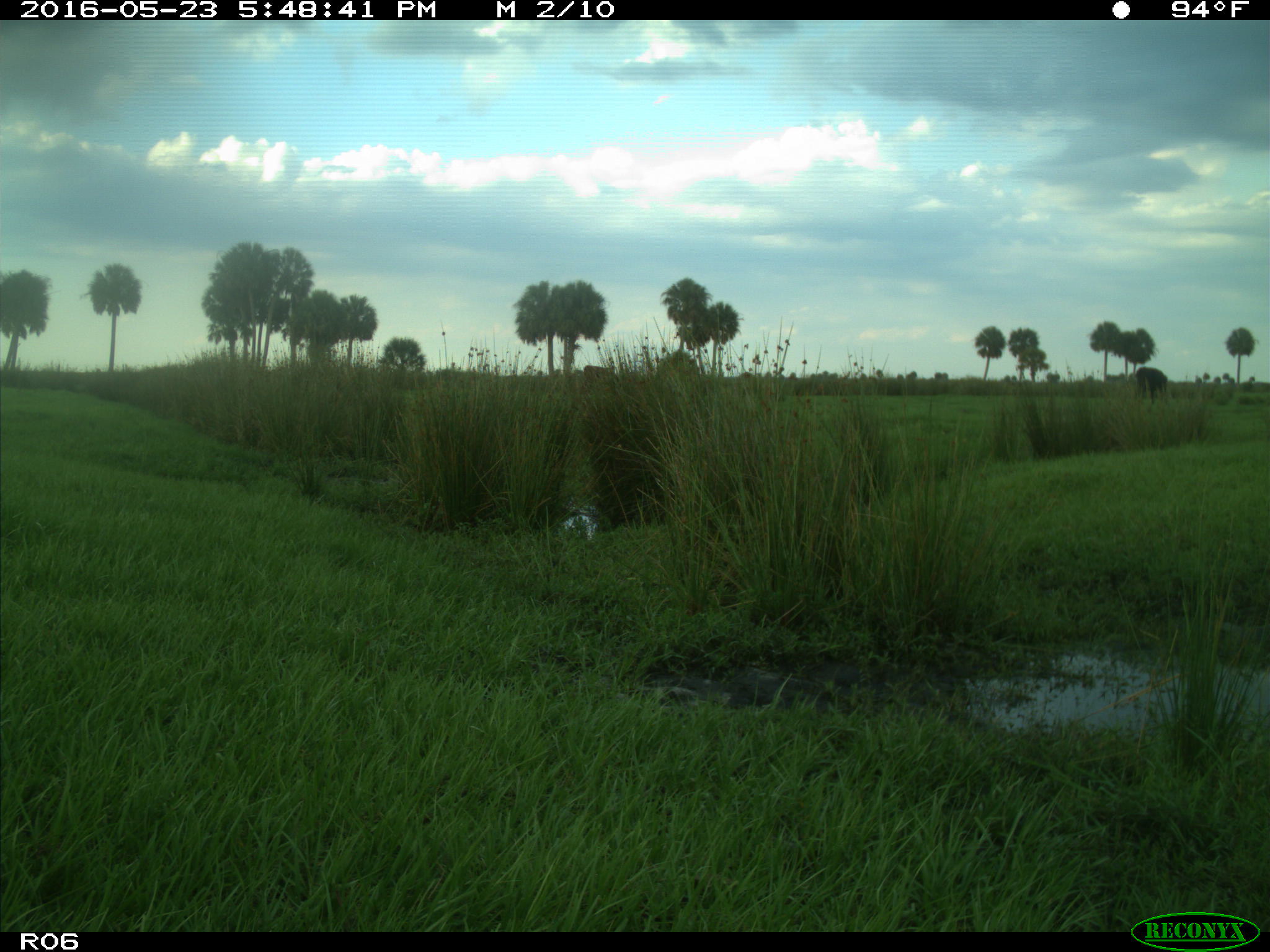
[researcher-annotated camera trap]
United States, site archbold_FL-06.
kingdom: Animalia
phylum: Chordata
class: Mammalia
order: Artiodactyla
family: Bovidae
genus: Bos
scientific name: Bos taurus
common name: domestic cow